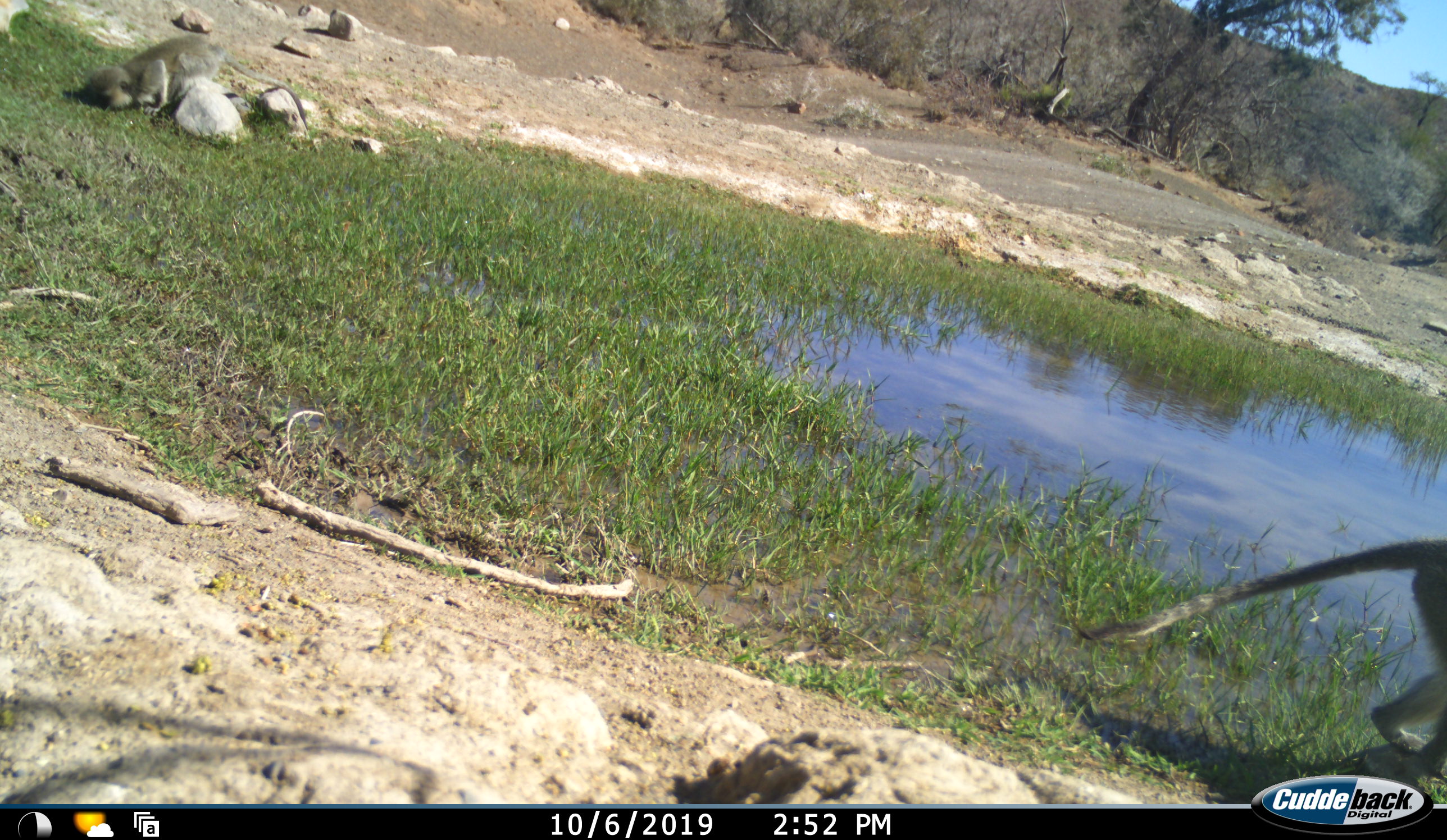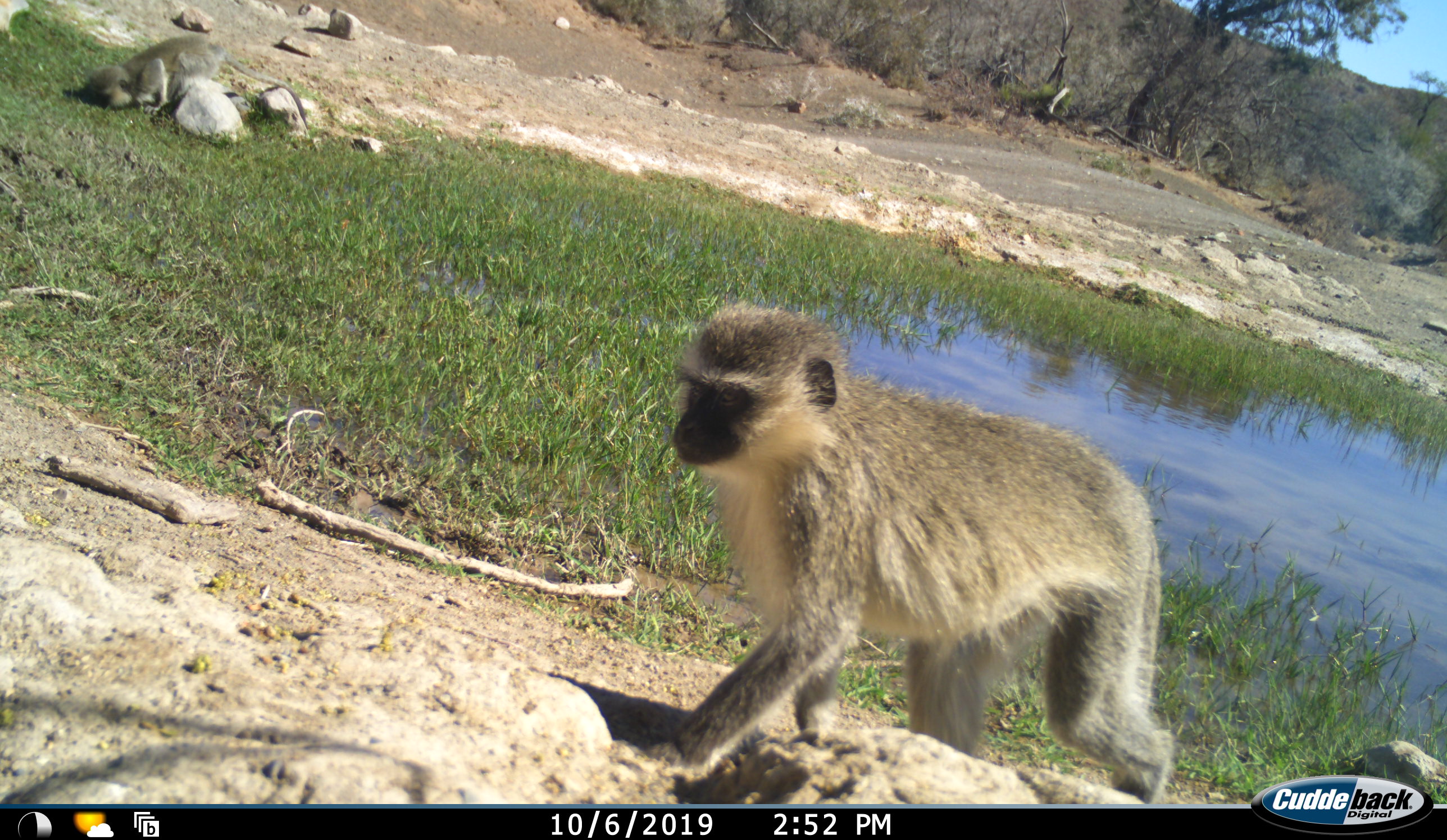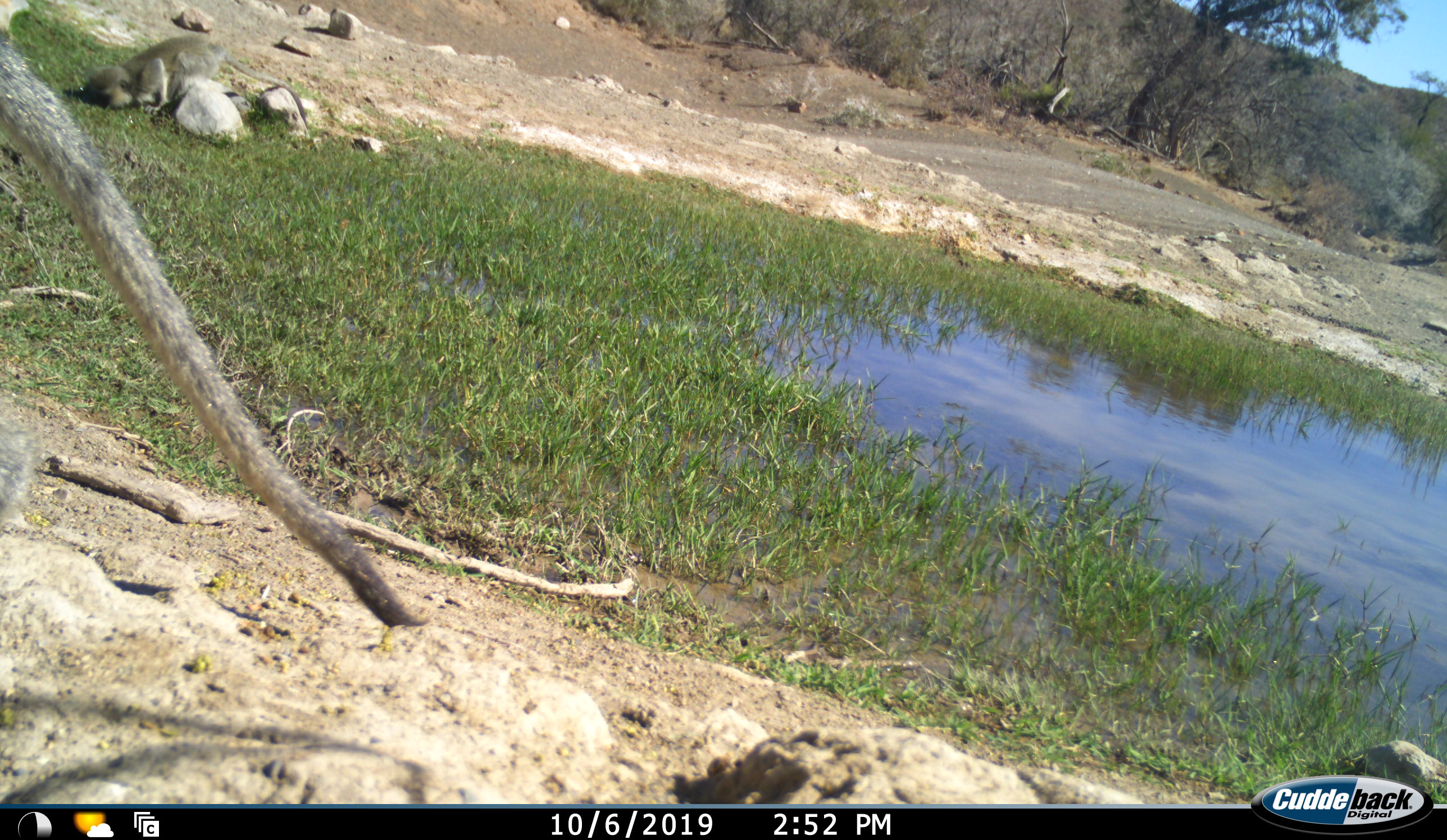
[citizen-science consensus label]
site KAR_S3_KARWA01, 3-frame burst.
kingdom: Animalia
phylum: Chordata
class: Mammalia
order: Primates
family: Cercopithecidae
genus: Chlorocebus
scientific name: Chlorocebus pygerythrus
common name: vervet monkey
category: monkeyvervet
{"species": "monkeyvervet (vervet monkey) (Chlorocebus pygerythrus)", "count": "2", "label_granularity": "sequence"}